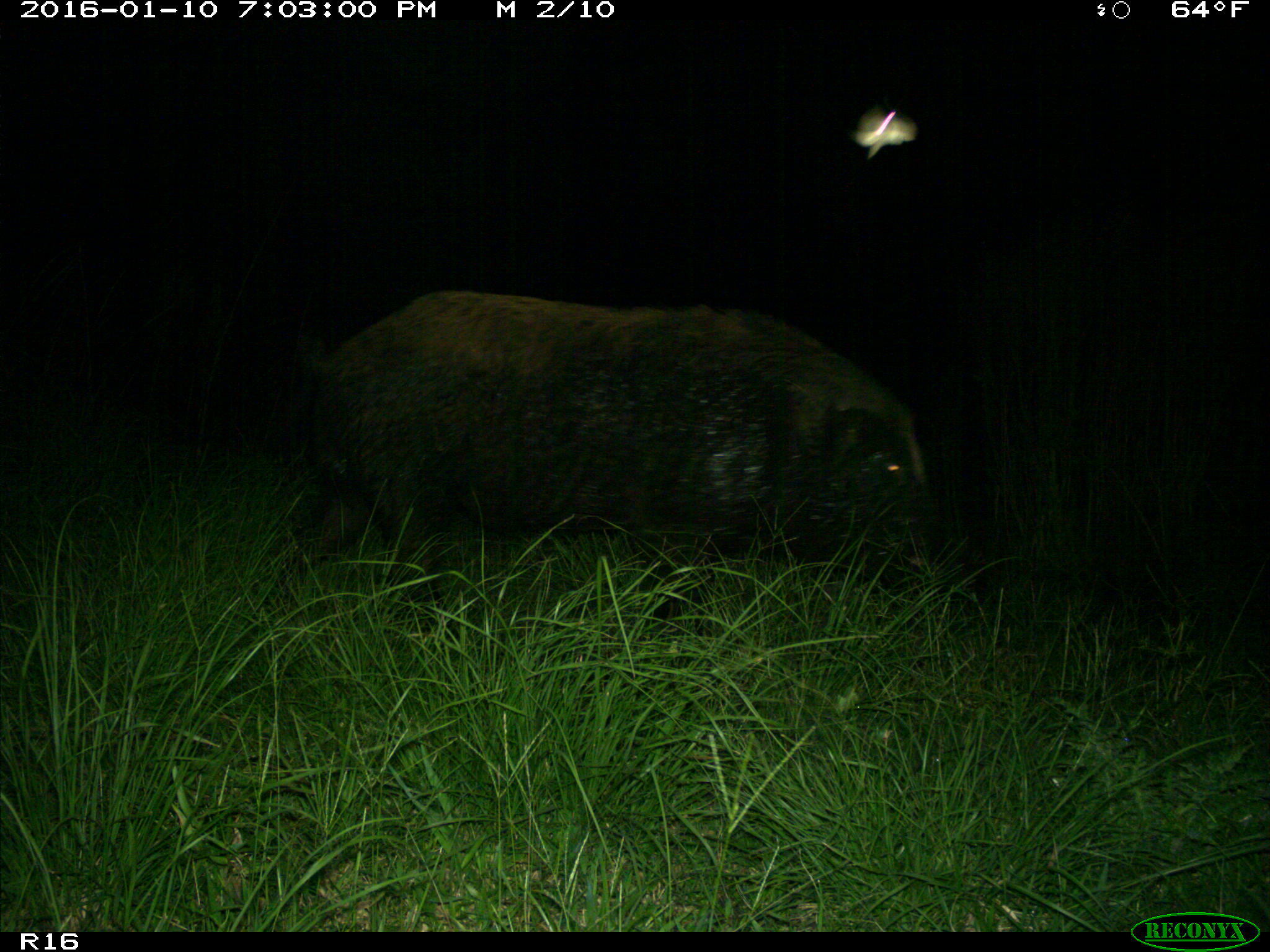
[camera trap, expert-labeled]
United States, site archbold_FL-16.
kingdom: Animalia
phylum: Chordata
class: Mammalia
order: Artiodactyla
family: Suidae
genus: Sus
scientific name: Sus scrofa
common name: wild boar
Sus scrofa (wild boar).